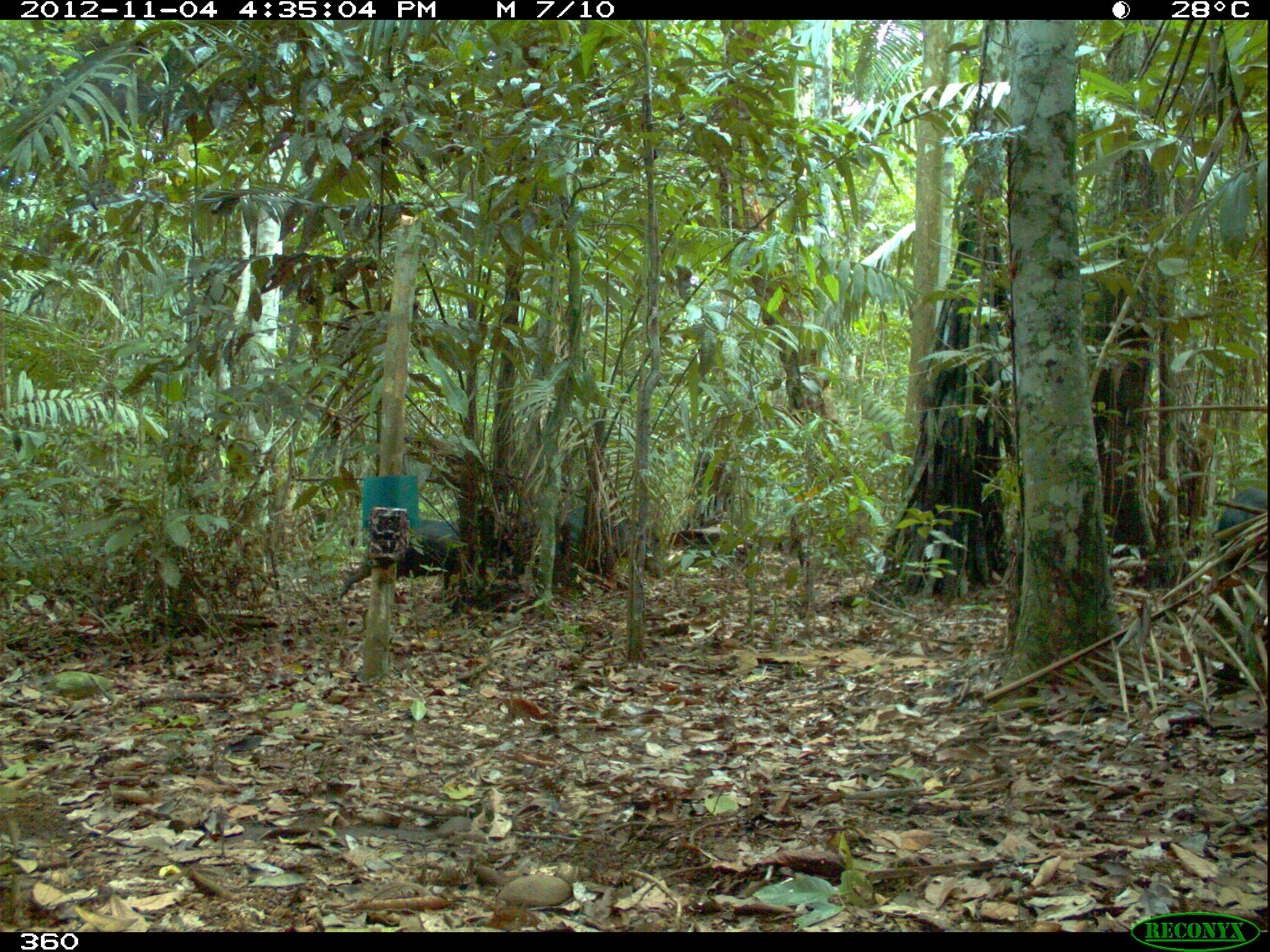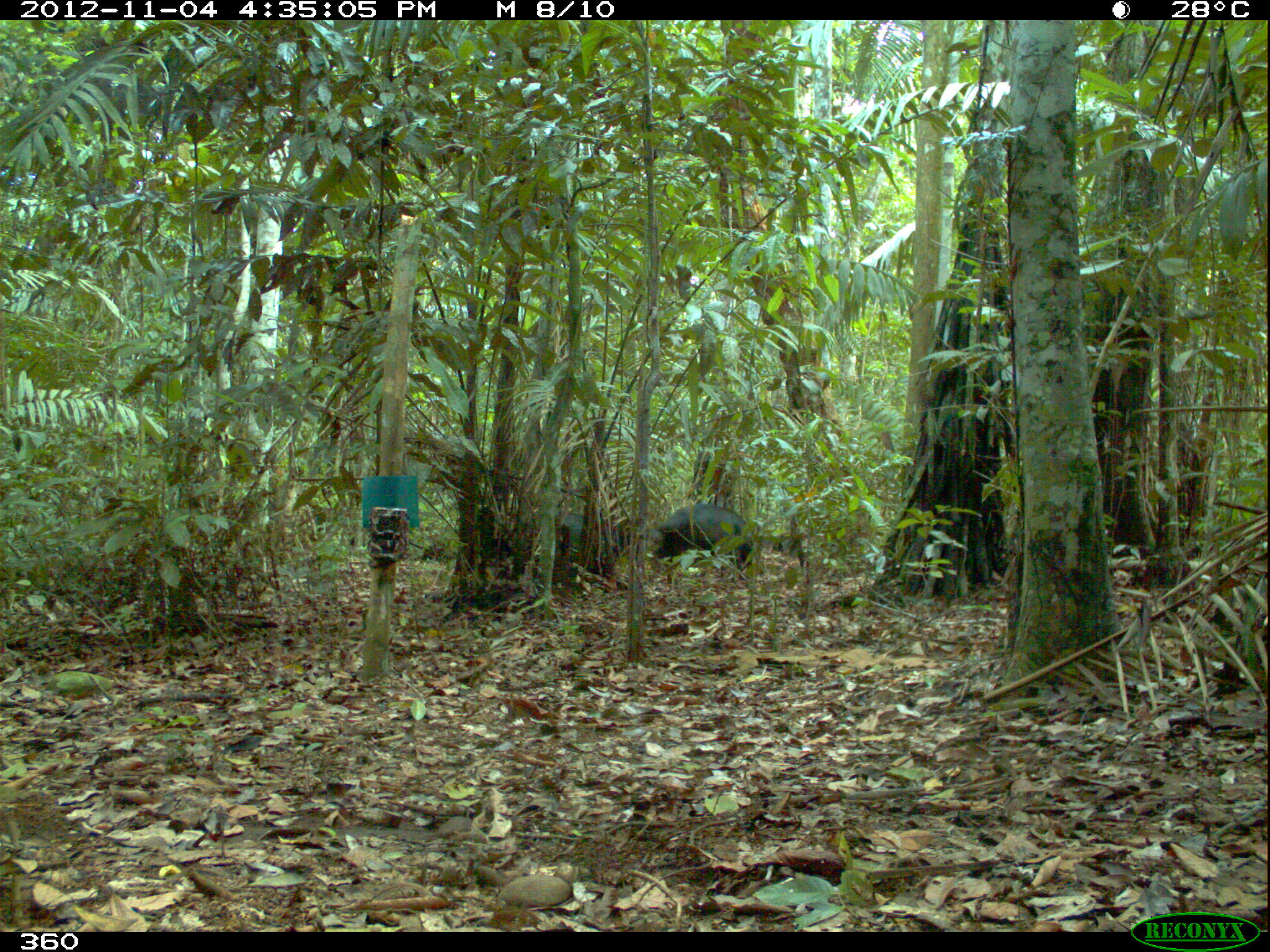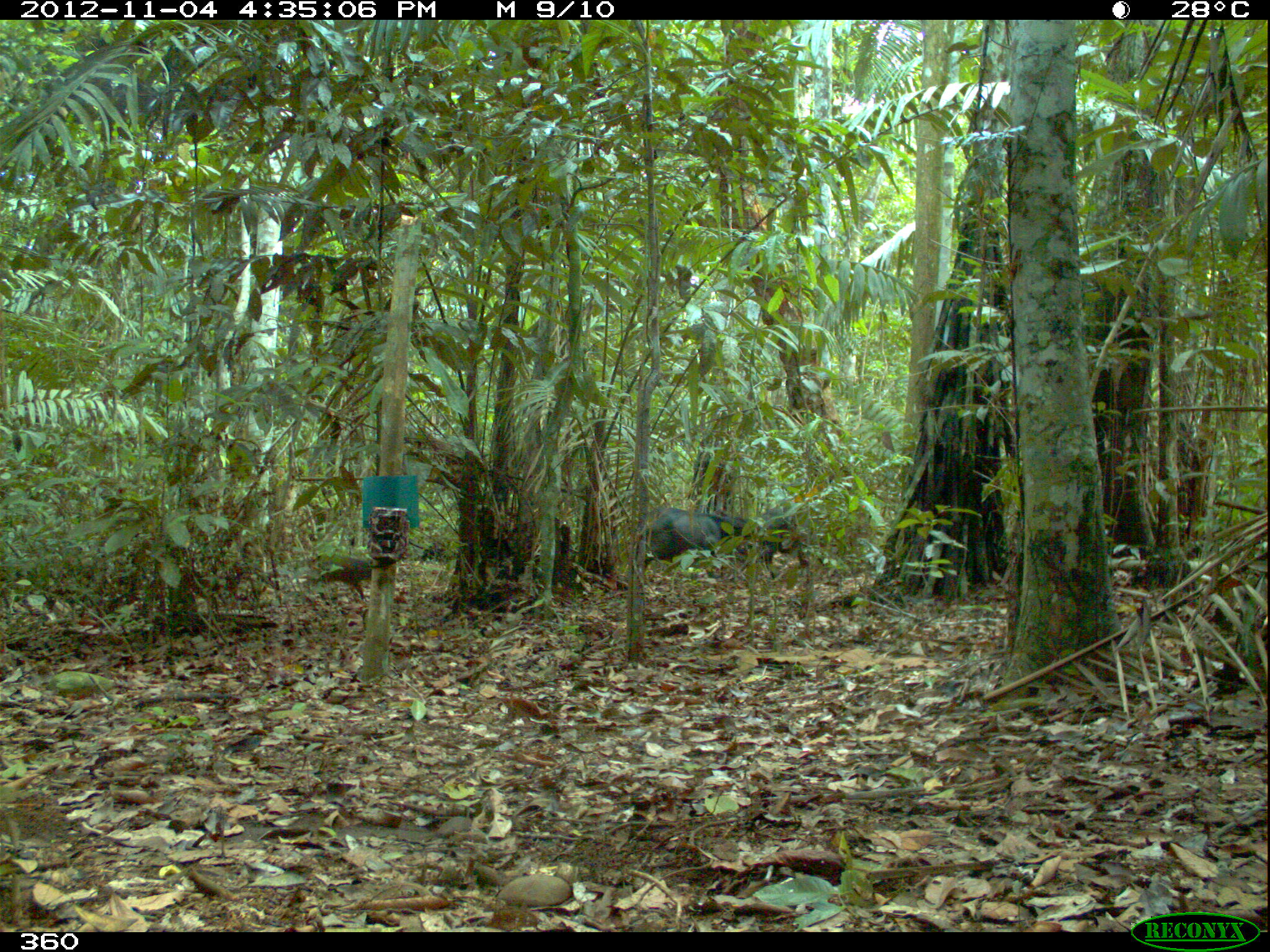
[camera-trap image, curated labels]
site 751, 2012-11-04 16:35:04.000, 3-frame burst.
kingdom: Animalia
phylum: Chordata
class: Mammalia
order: Artiodactyla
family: Tayassuidae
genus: Tayassu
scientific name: Tayassu pecari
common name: white-lipped peccary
Tayassu pecari (white-lipped peccary).